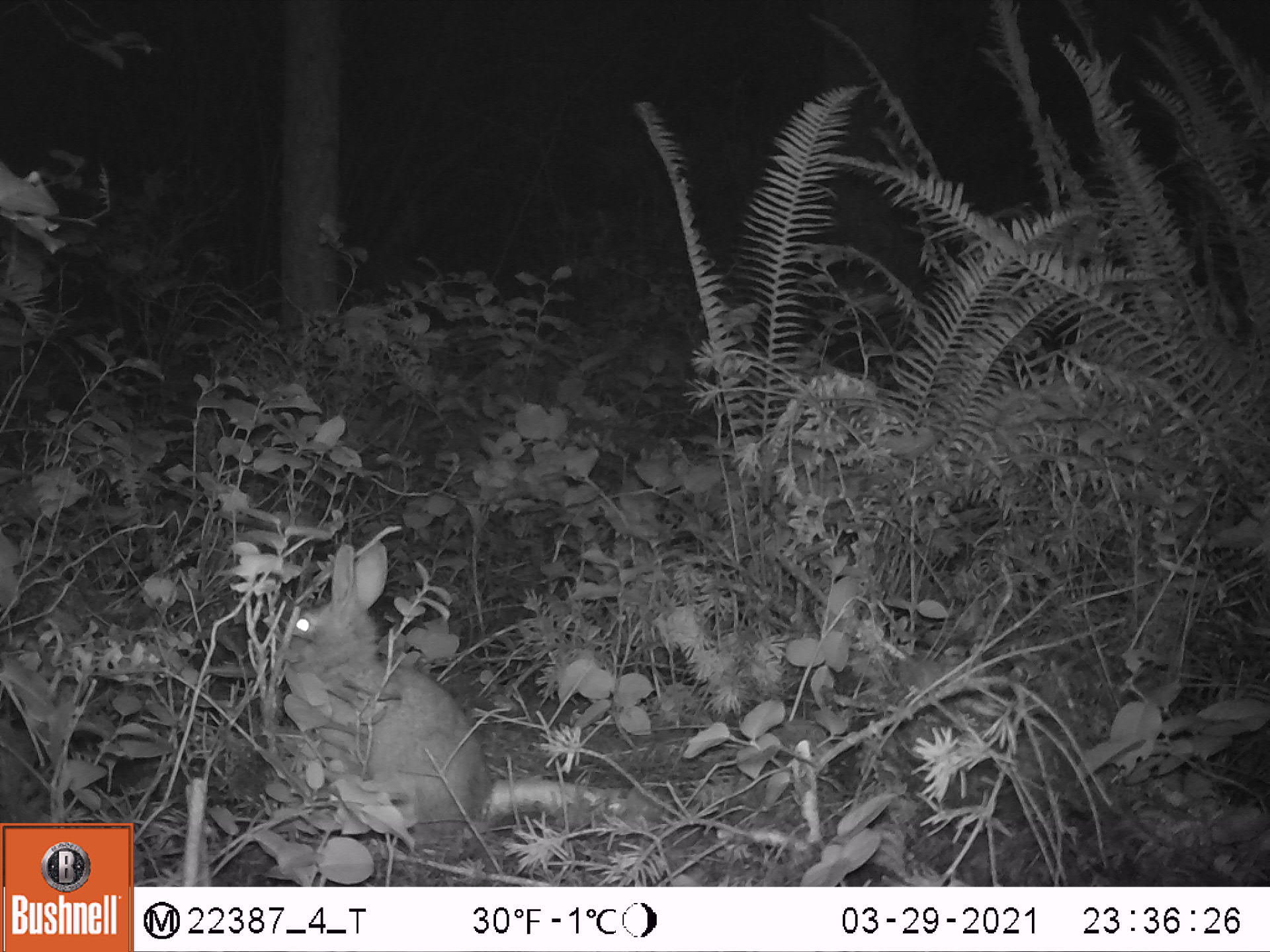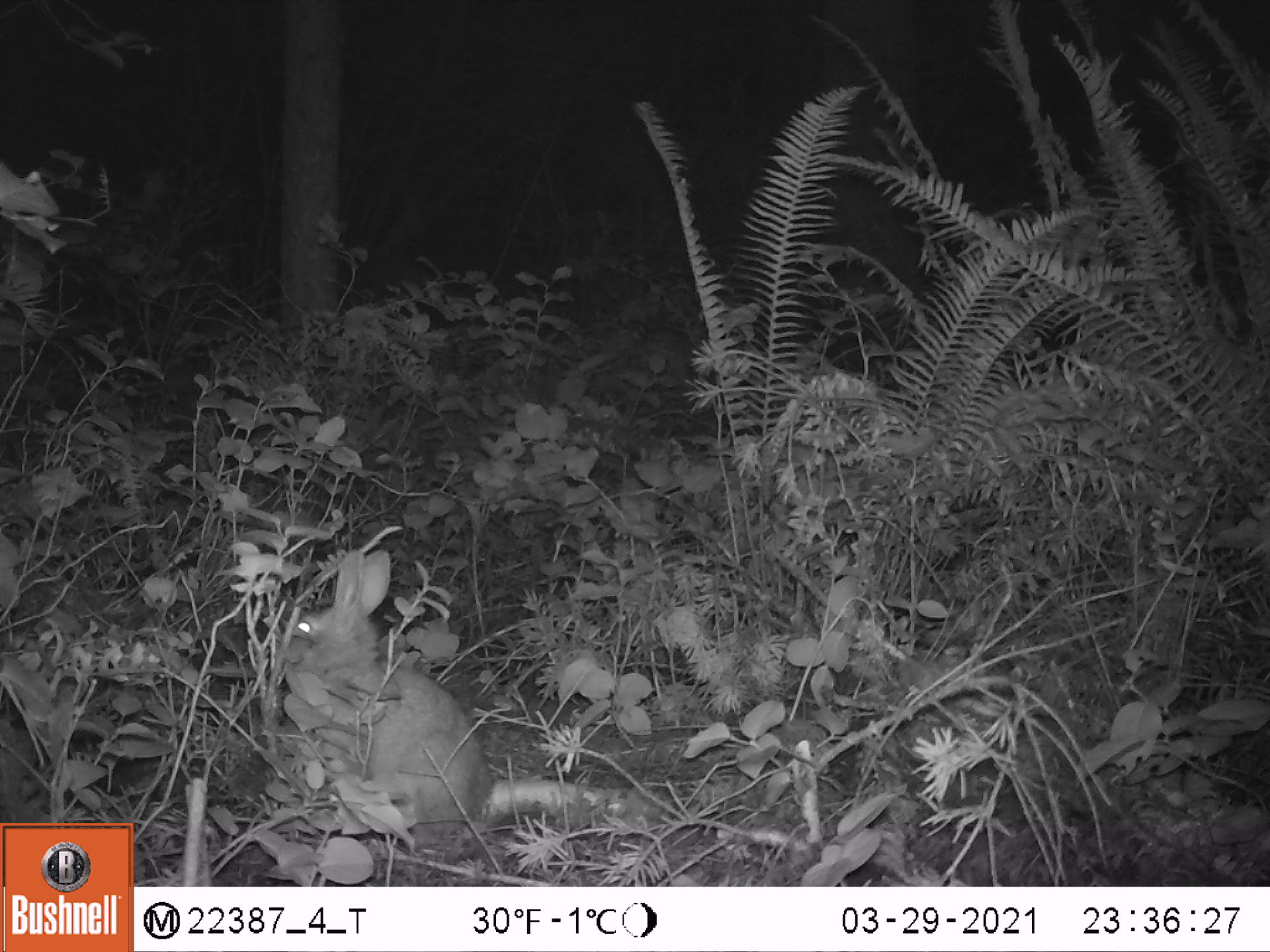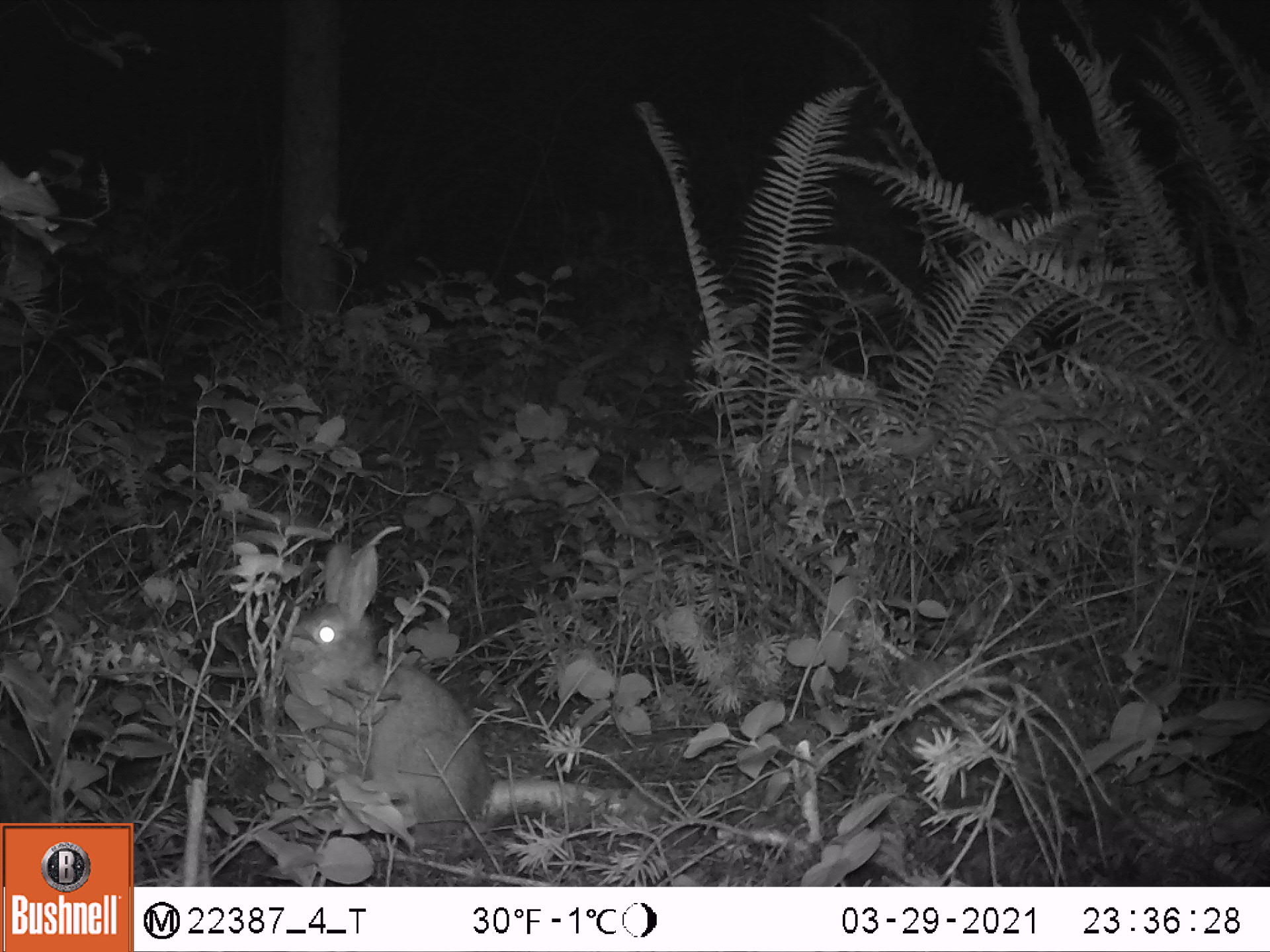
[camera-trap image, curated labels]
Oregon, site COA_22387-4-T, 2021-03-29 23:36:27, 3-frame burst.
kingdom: Animalia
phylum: Chordata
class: Mammalia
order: Lagomorpha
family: Leporidae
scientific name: Leporidae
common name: hares and rabbits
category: leporidae family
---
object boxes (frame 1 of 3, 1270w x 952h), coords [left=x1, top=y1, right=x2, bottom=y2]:
leporidae family: [left=270, top=534, right=491, bottom=838]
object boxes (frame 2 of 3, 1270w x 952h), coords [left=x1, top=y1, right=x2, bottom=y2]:
leporidae family: [left=272, top=544, right=499, bottom=853]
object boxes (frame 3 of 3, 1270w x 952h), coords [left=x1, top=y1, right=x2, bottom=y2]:
leporidae family: [left=269, top=528, right=495, bottom=832]